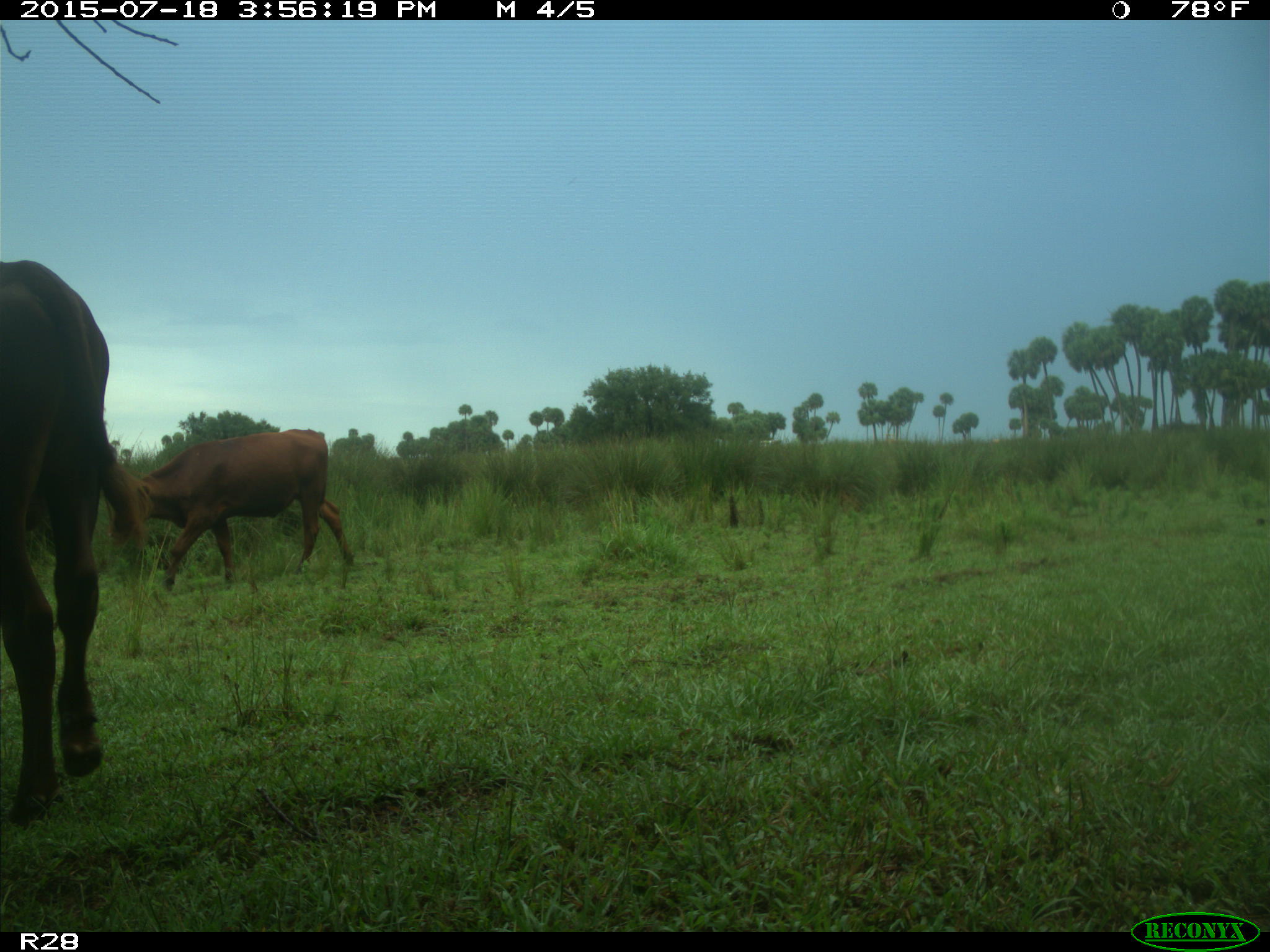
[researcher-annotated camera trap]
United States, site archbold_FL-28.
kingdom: Animalia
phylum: Chordata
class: Mammalia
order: Artiodactyla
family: Bovidae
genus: Bos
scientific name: Bos taurus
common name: domestic cow